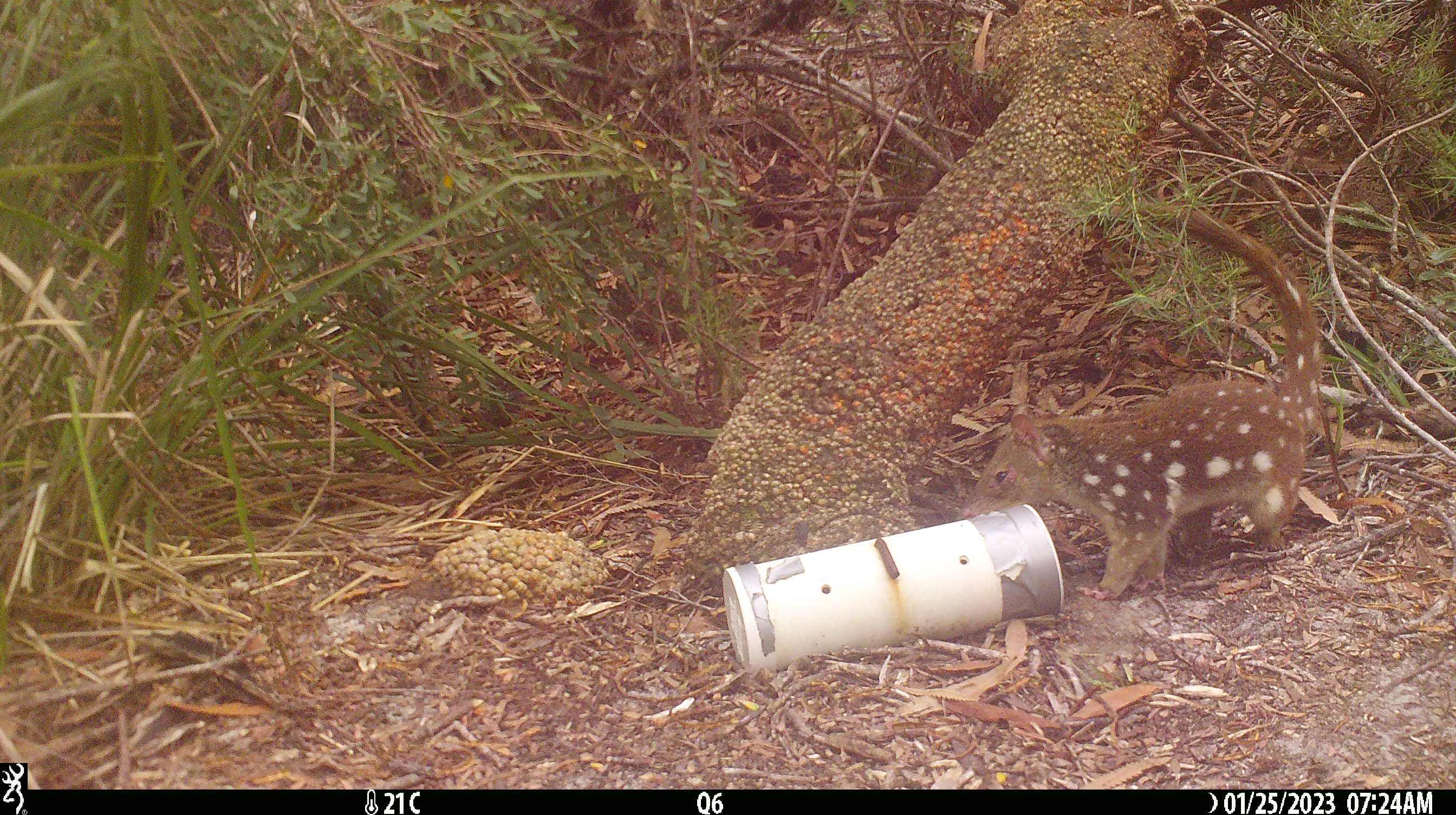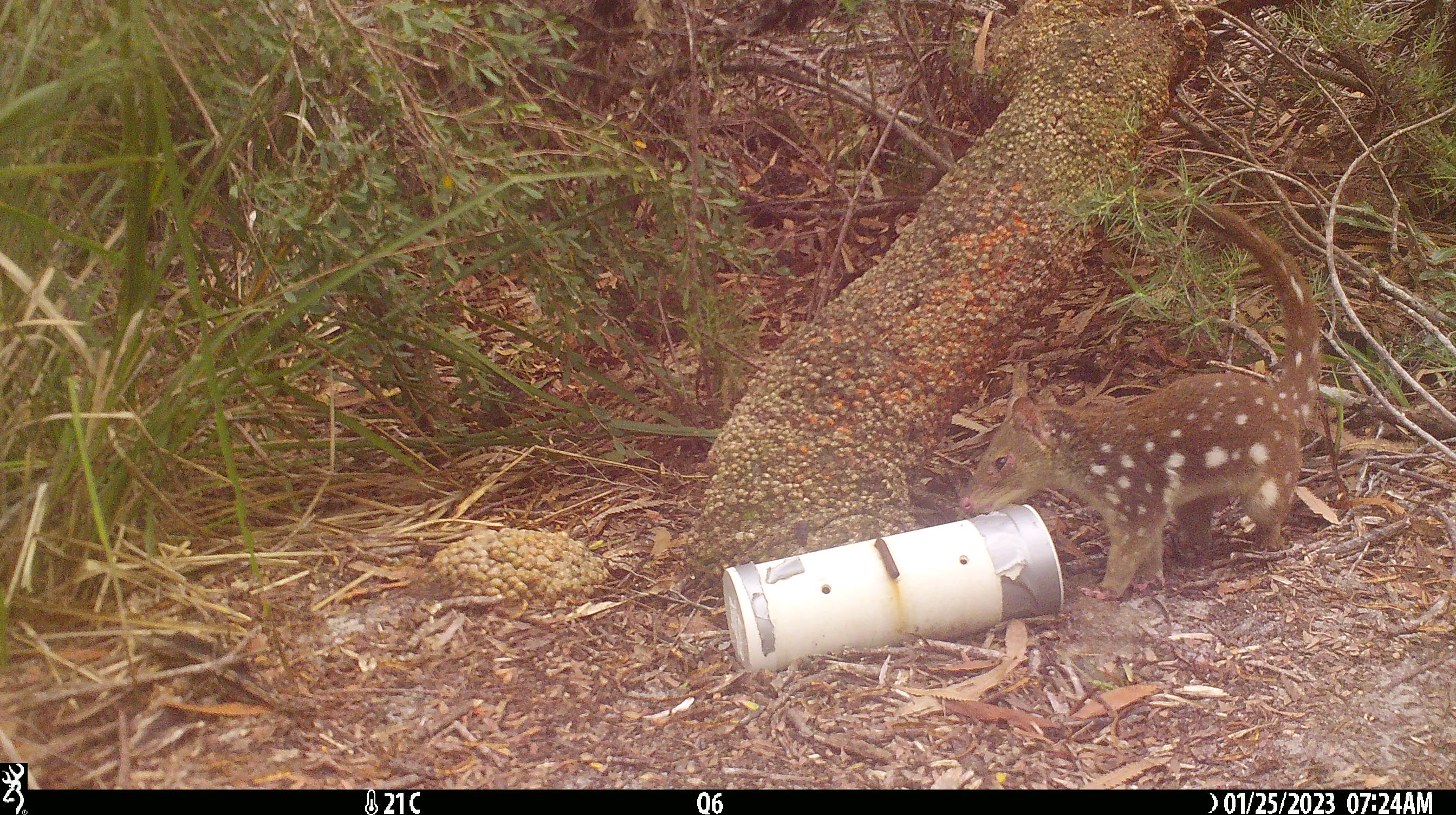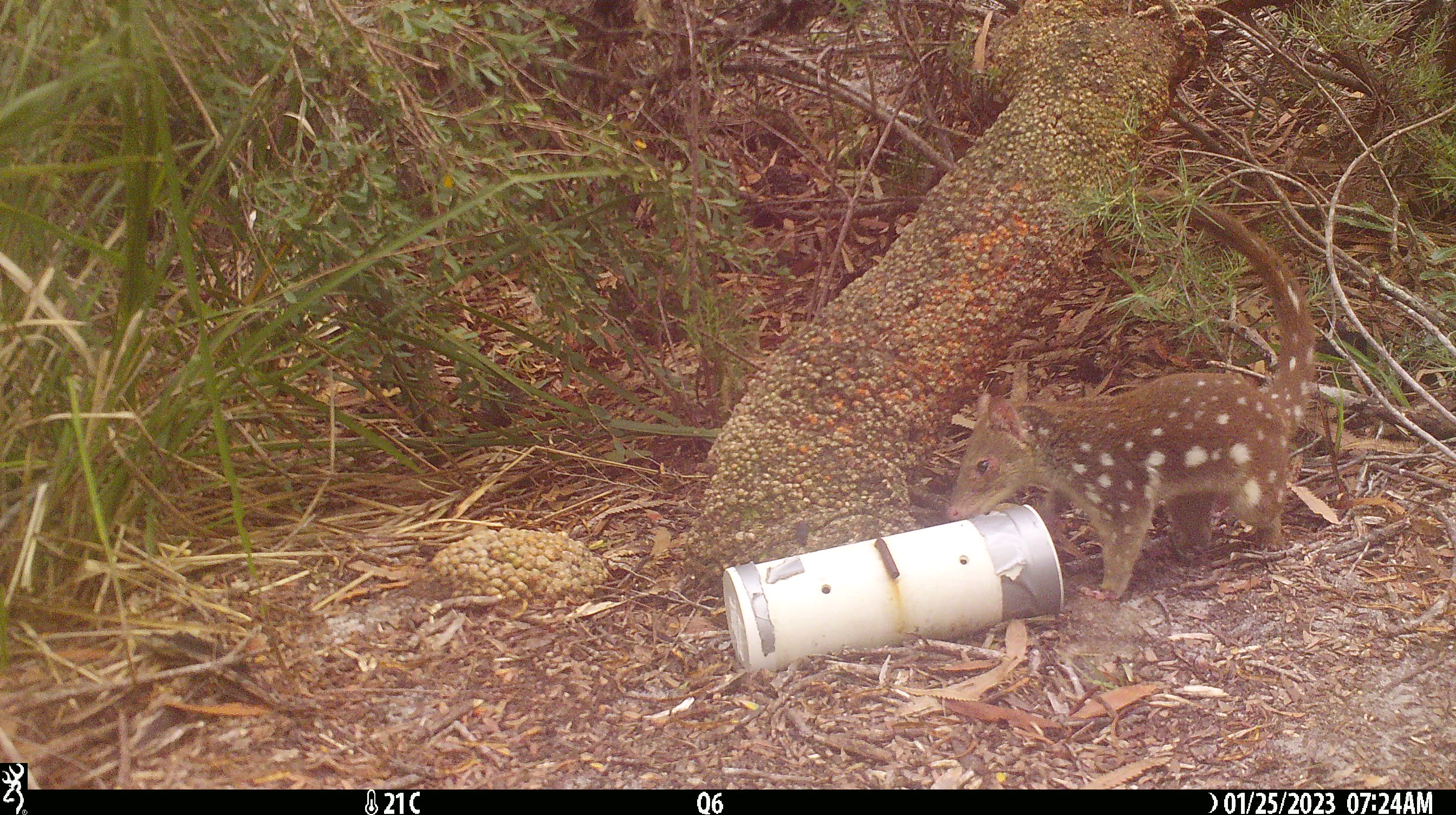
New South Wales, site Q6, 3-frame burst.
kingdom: Animalia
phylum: Chordata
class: Mammalia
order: Dasyuromorphia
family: Dasyuridae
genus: Dasyurus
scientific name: Dasyurus maculatus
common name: spotted-tailed quoll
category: quoll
Quoll (spotted-tailed quoll) (Dasyurus maculatus).